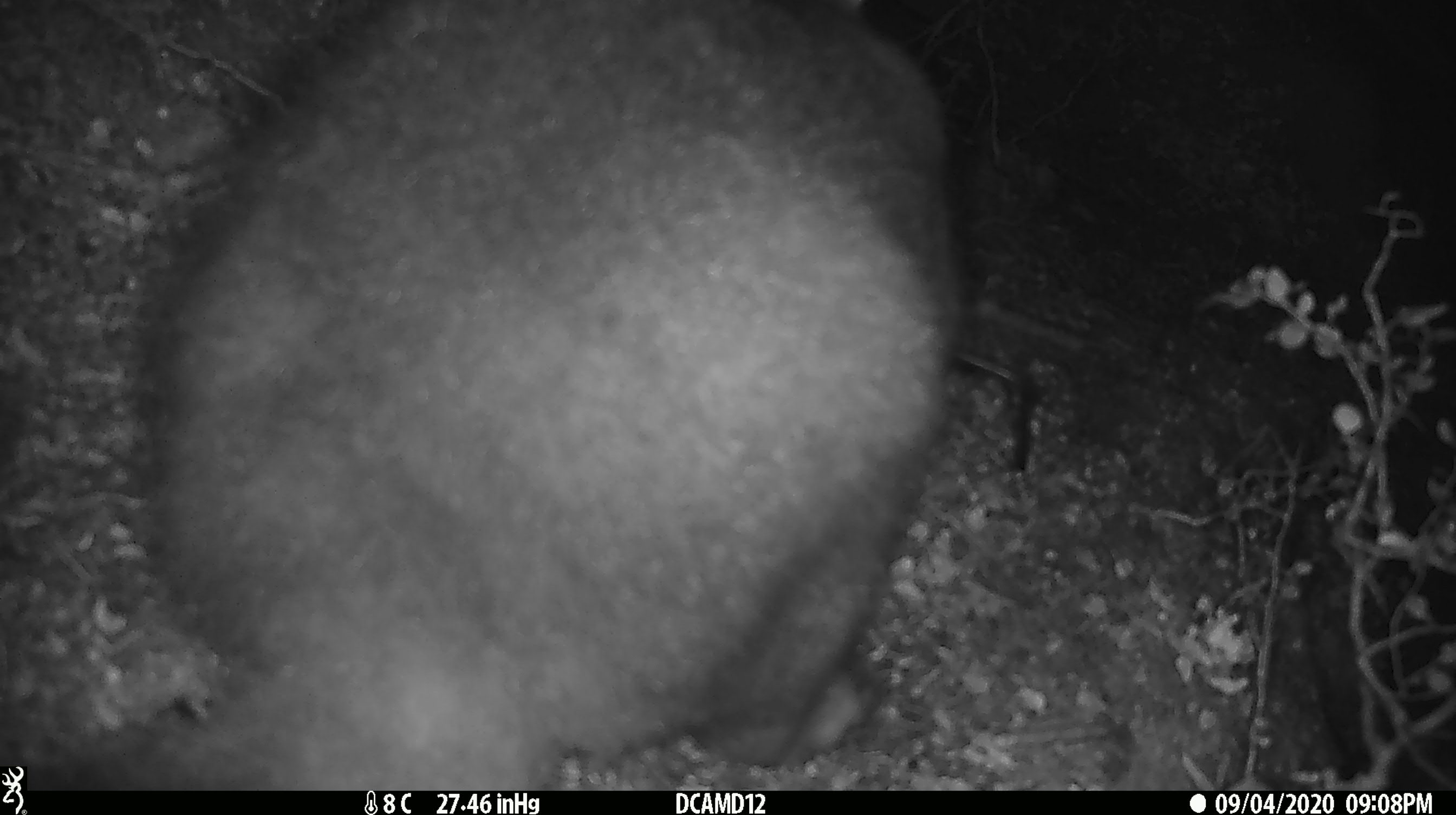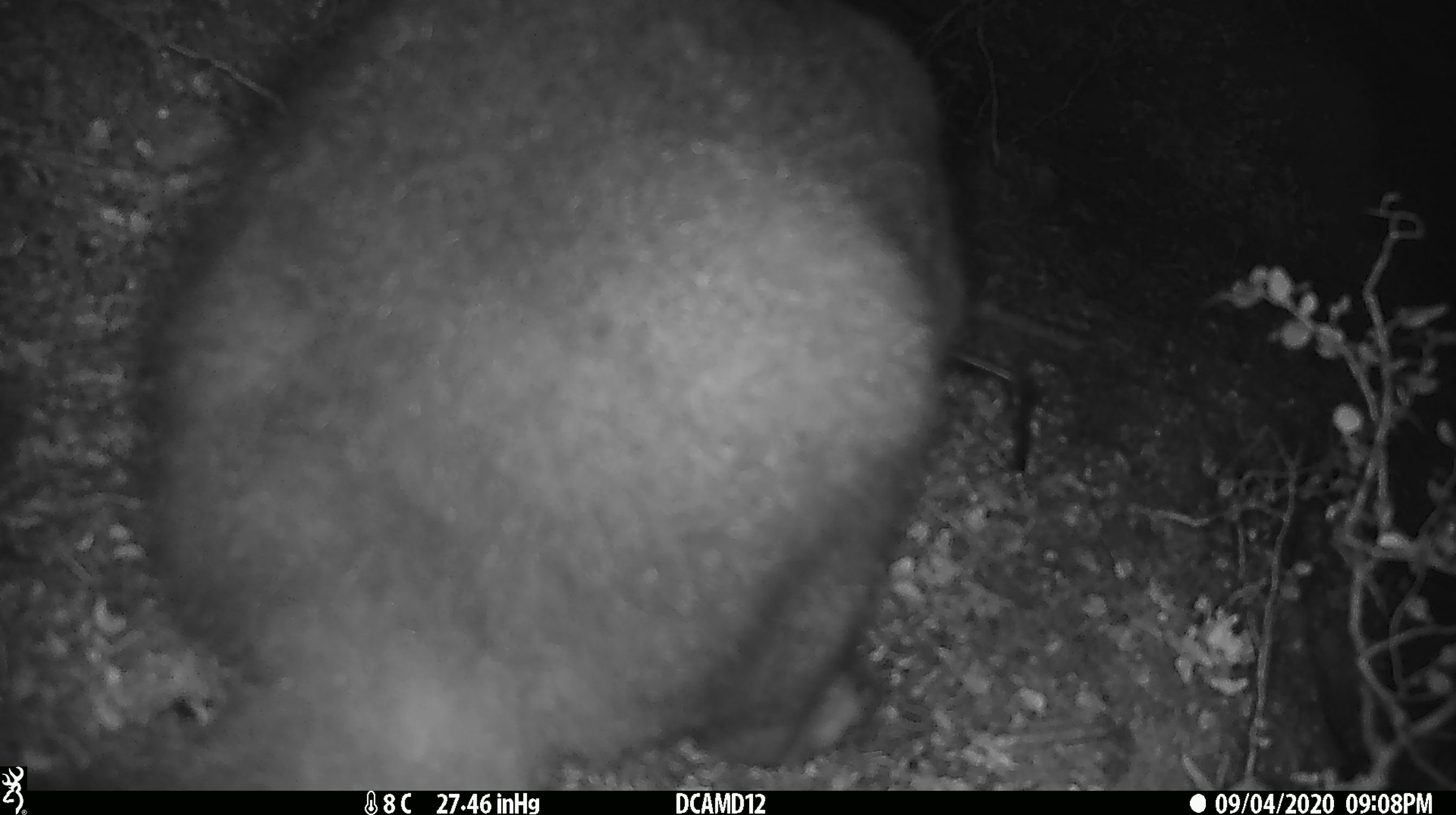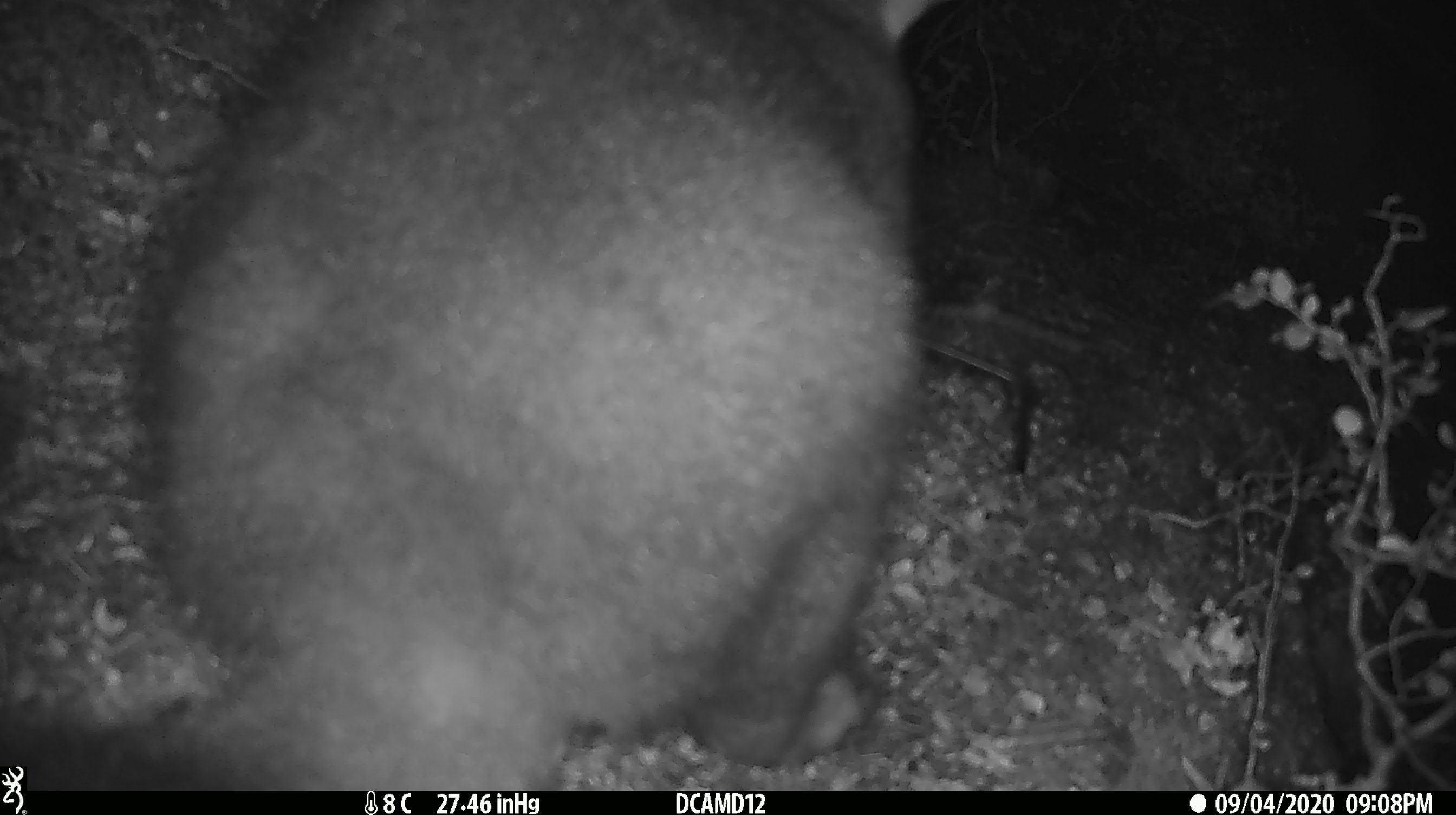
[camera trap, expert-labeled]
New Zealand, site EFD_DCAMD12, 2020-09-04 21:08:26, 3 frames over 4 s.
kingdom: Animalia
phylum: Chordata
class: Mammalia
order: Diprotodontia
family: Phalangeridae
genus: Trichosurus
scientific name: Trichosurus vulpecula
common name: common brushtail possum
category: possum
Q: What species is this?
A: Possum (common brushtail possum) (Trichosurus vulpecula).